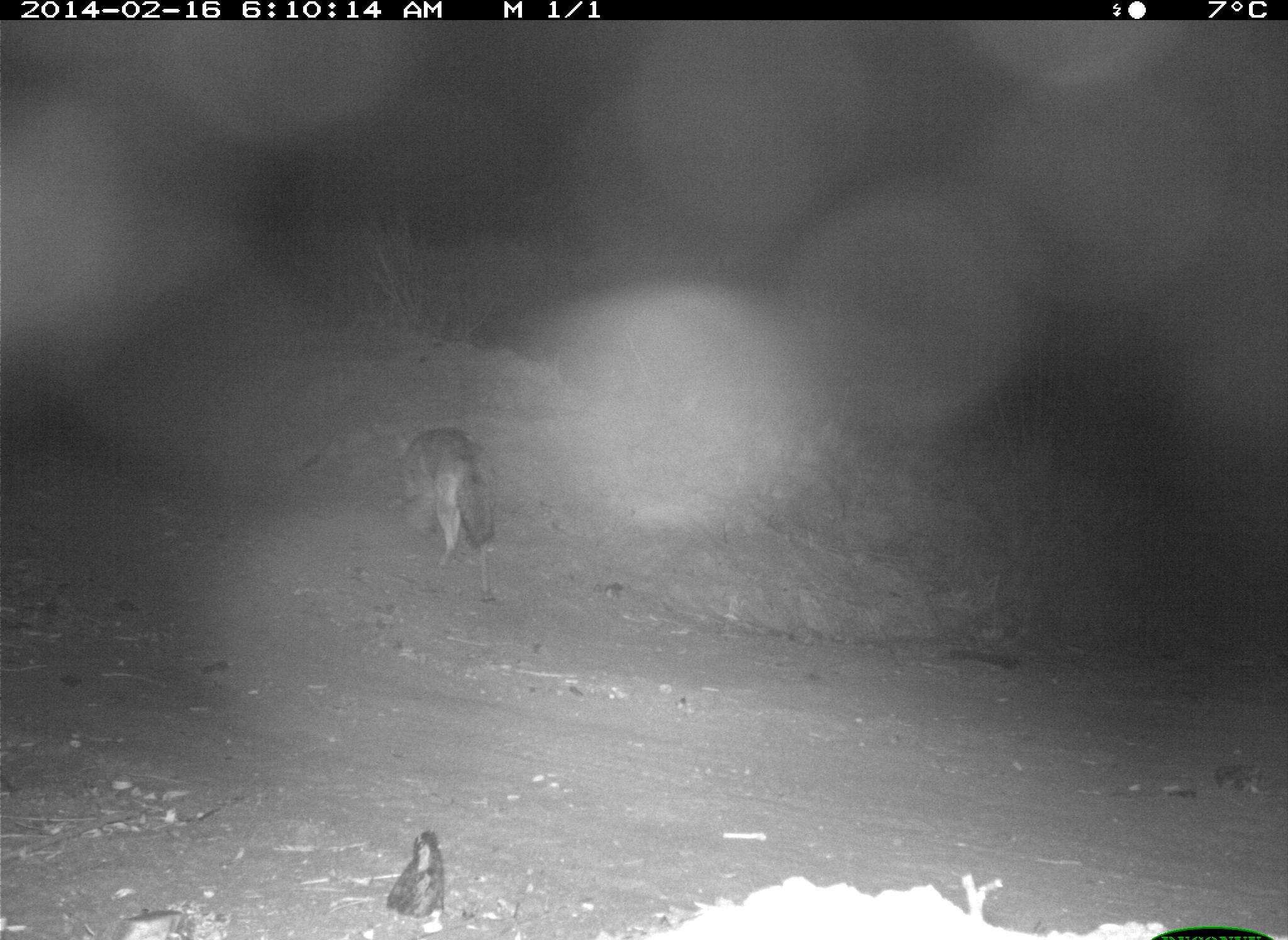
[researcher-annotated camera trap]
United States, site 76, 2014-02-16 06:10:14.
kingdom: Animalia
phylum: Chordata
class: Mammalia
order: Carnivora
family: Canidae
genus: Canis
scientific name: Canis latrans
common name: coyote